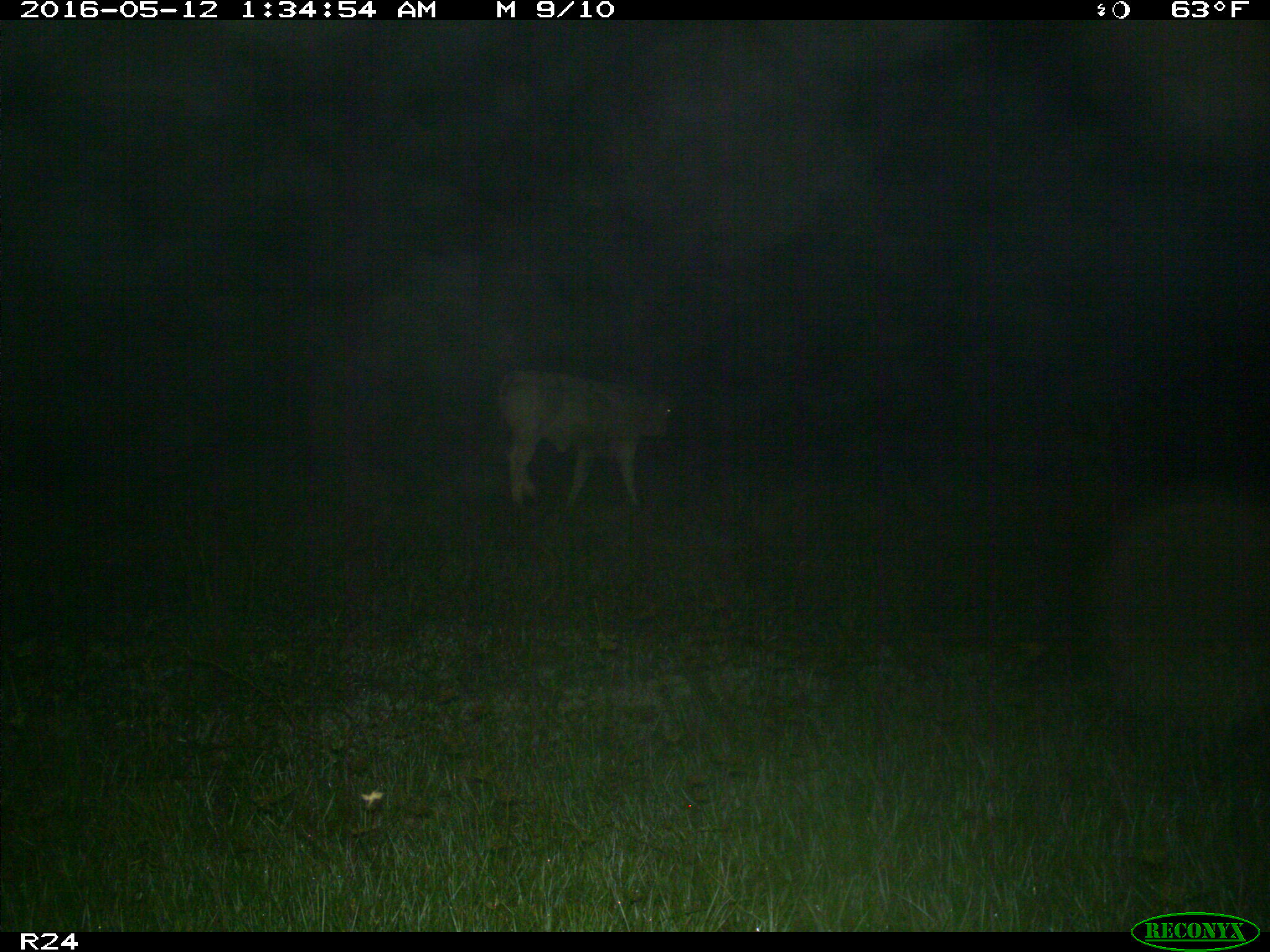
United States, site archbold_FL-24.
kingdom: Animalia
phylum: Chordata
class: Mammalia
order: Artiodactyla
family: Bovidae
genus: Bos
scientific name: Bos taurus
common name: domestic cow